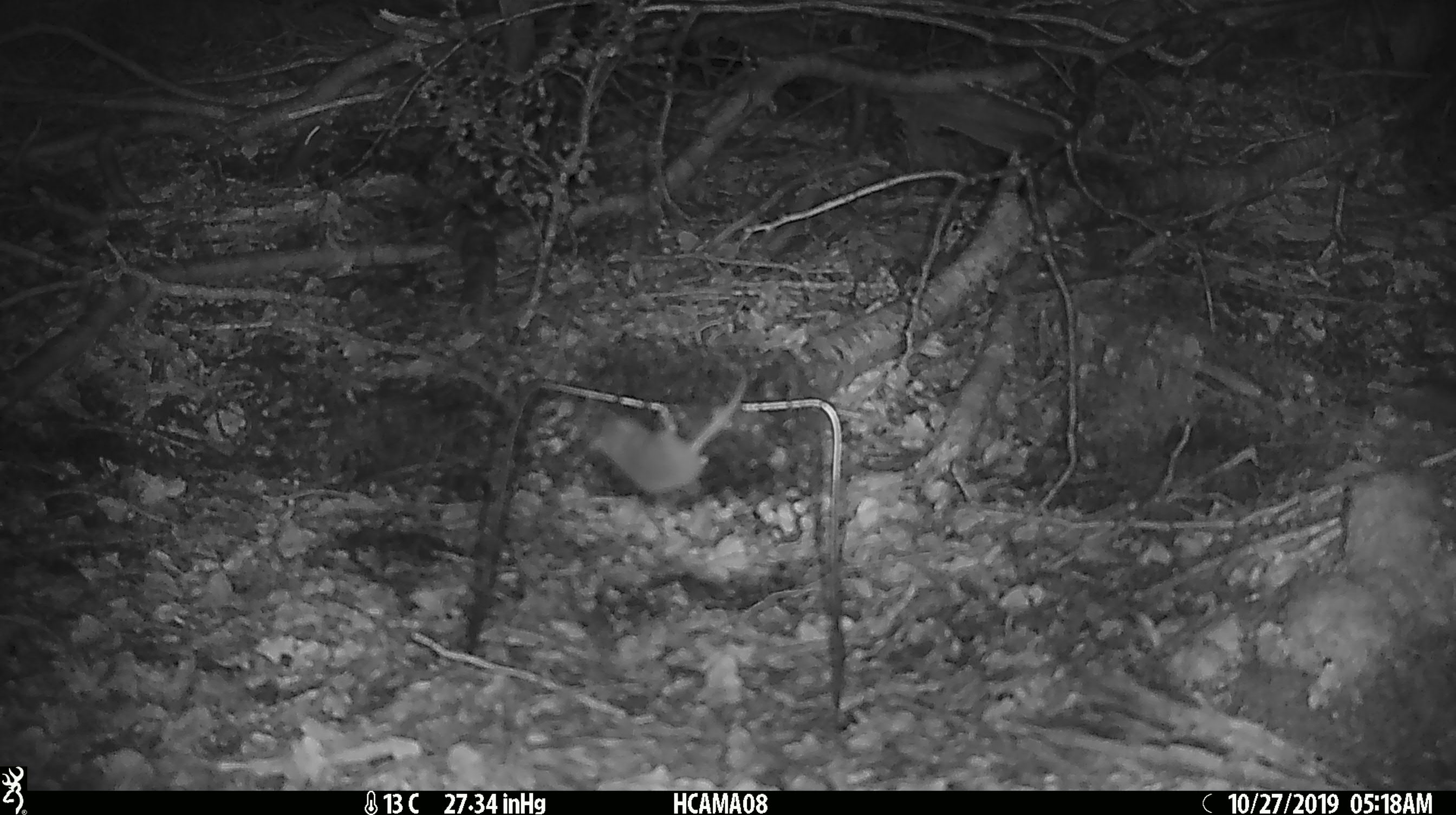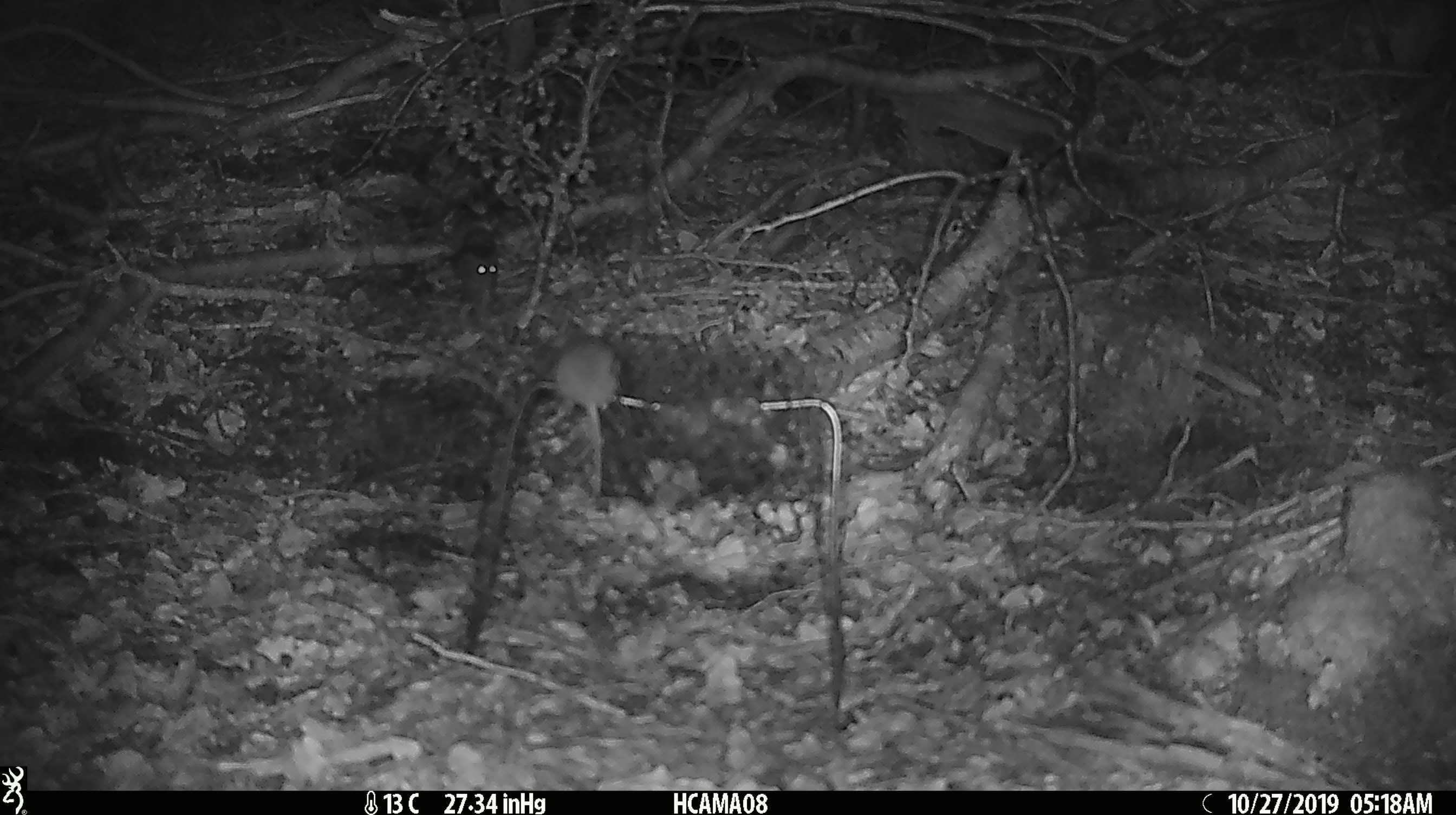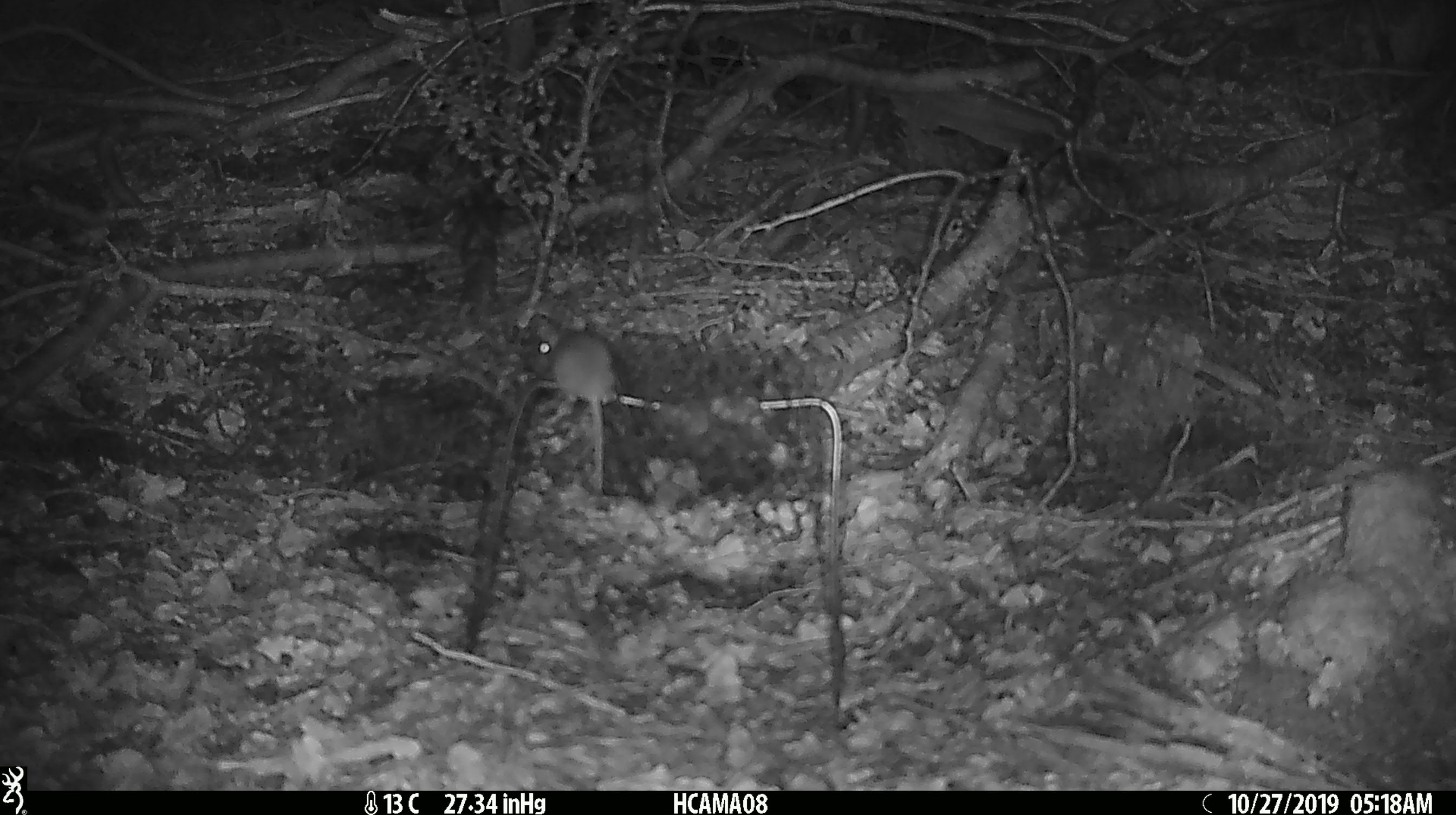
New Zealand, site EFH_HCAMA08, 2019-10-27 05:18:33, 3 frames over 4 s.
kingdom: Animalia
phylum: Chordata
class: Mammalia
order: Rodentia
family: Muridae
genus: Mus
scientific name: Mus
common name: mouse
Mouse (Mus).